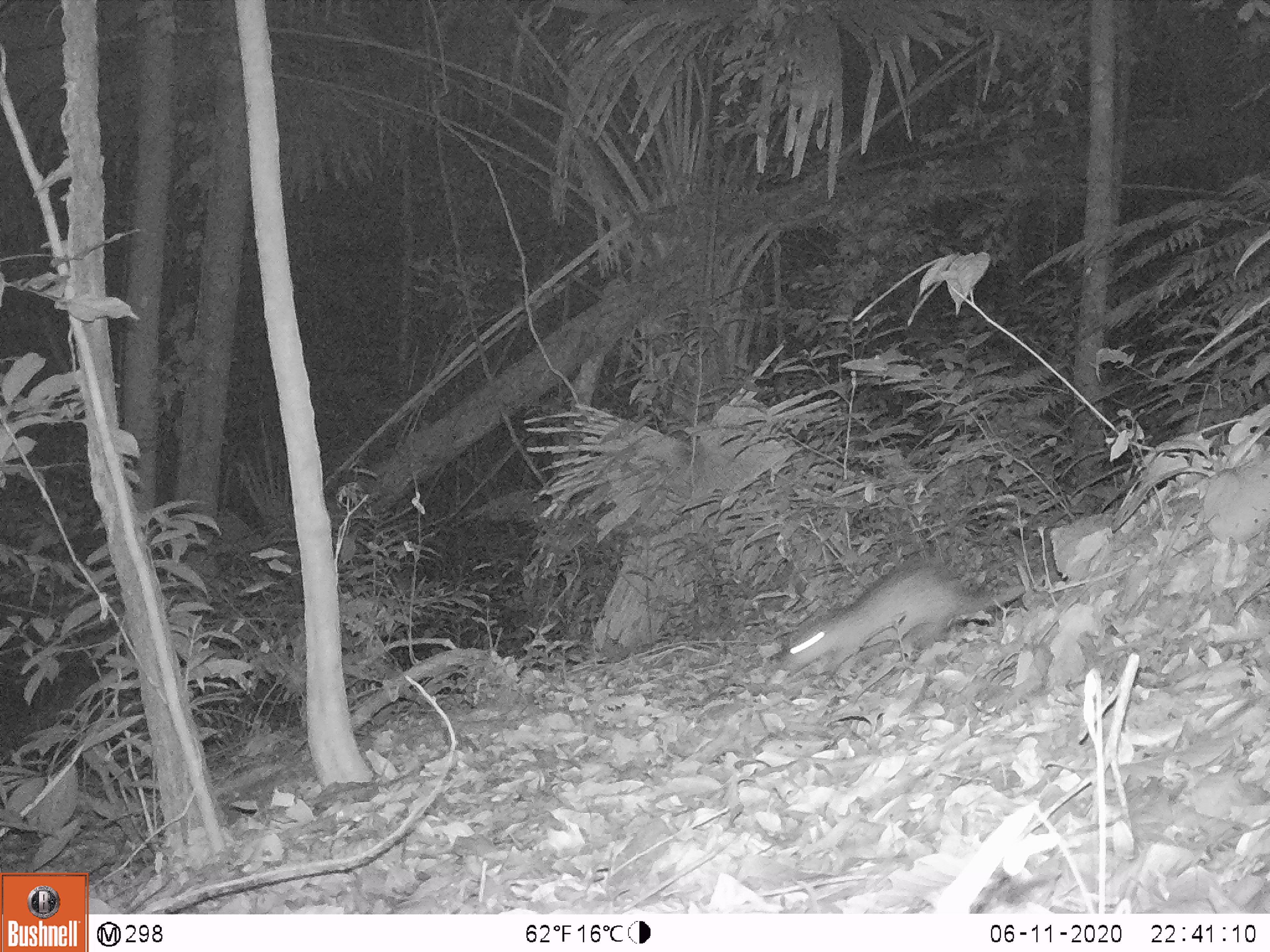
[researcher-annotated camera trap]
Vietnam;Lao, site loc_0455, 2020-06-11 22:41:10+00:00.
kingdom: Animalia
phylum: Chordata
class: Mammalia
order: Rodentia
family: Hystricidae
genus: Atherurus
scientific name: Atherurus macrourus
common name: asiatic brush-tailed porcupine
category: asiatic brush tailed porcupine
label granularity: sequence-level